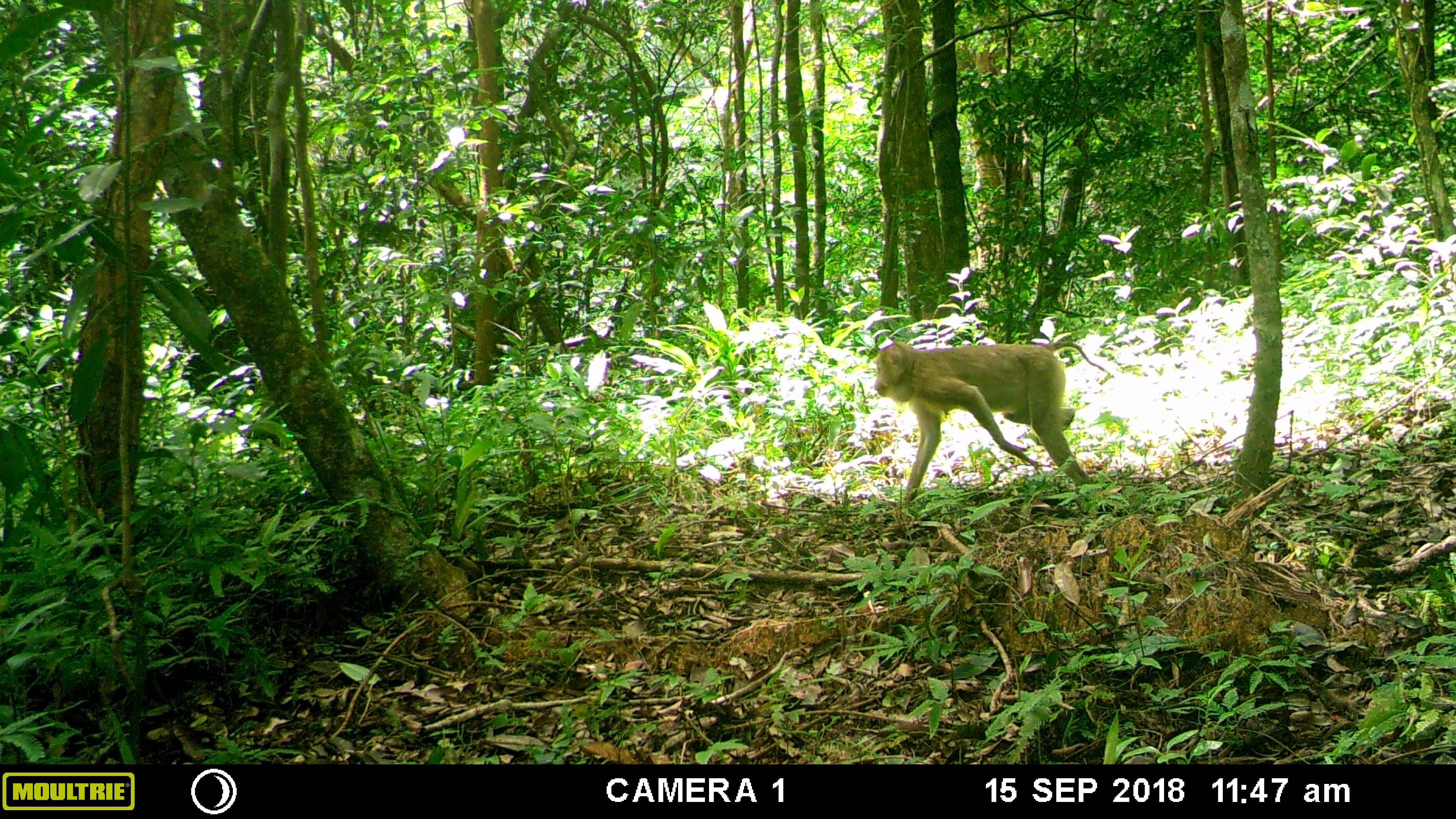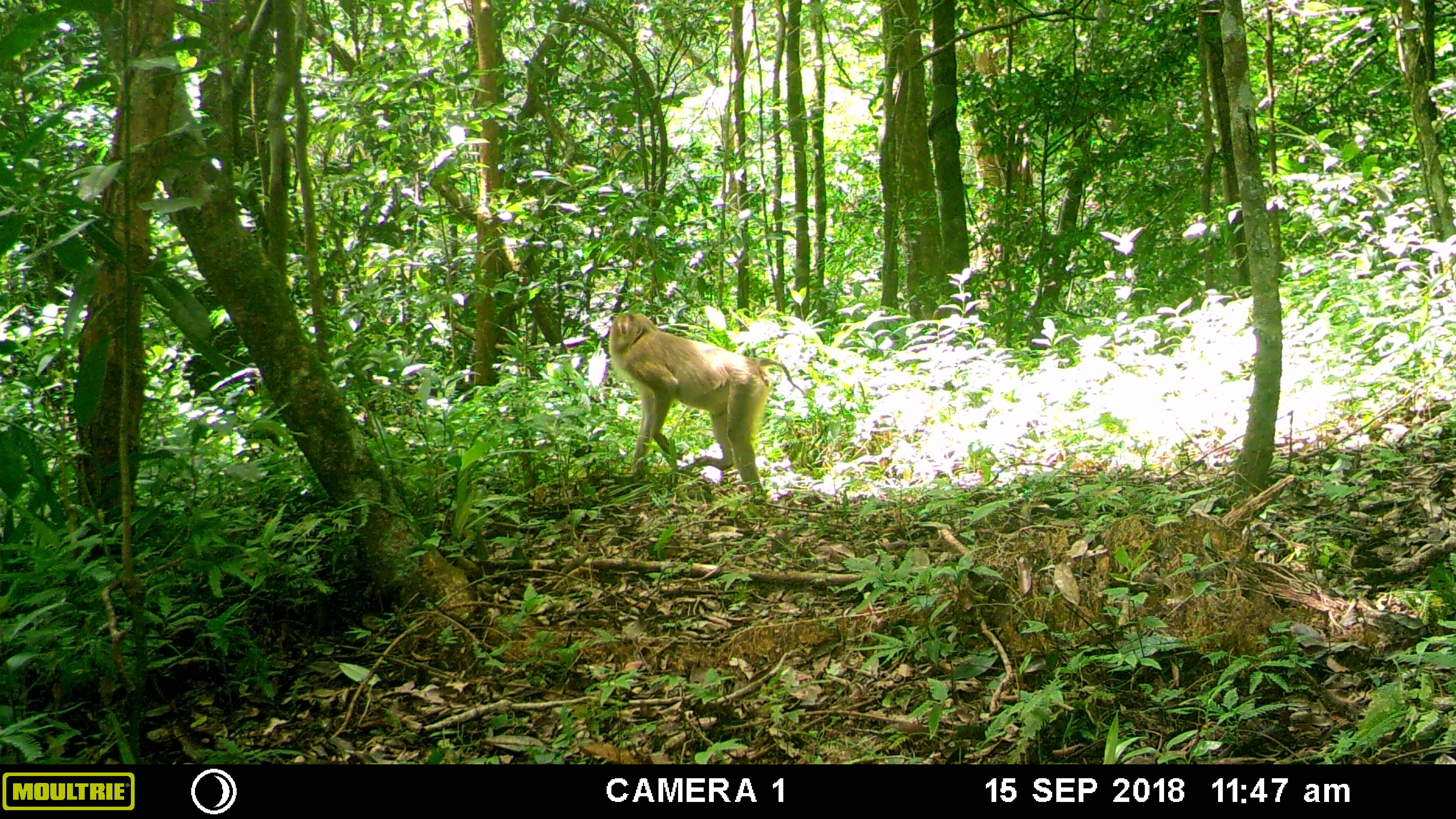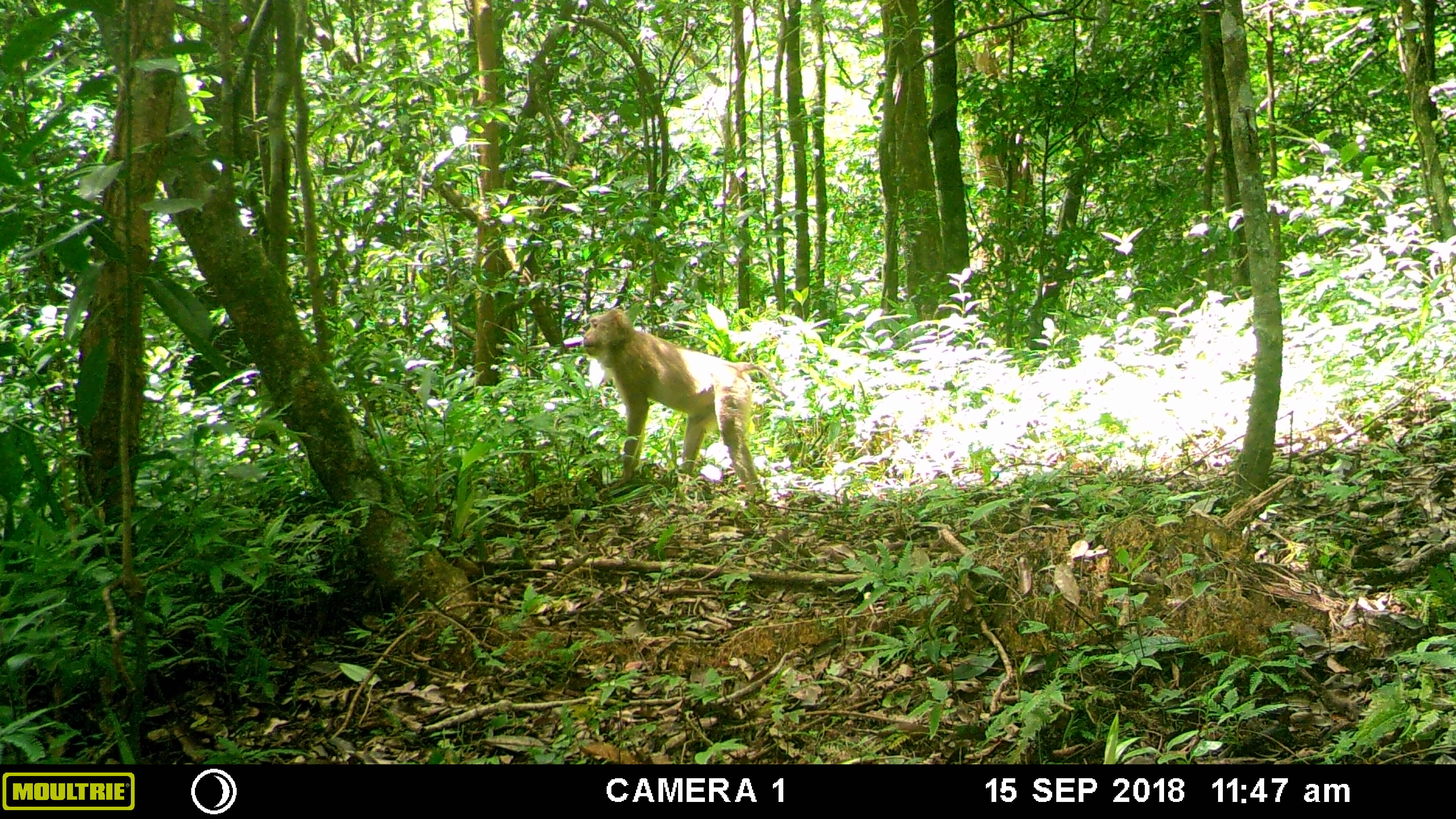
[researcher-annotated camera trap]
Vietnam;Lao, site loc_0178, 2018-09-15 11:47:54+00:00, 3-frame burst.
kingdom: Animalia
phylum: Chordata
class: Mammalia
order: Primates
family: Cercopithecidae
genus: Macaca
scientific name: Macaca nemestrina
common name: pig-tailed macaque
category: pig tailed macaque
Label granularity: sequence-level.